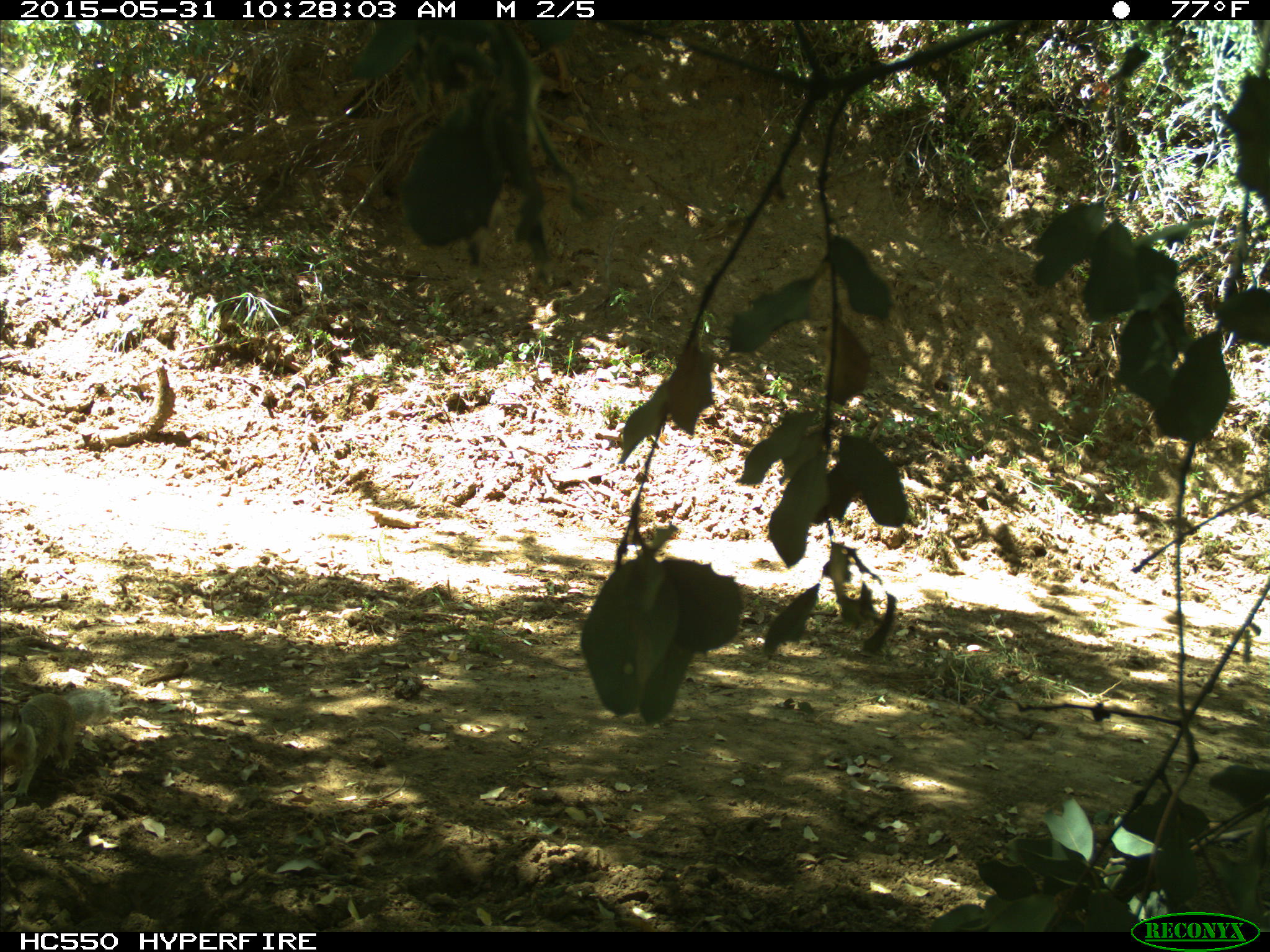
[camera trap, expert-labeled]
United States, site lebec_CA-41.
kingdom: Animalia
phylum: Chordata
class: Mammalia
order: Rodentia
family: Sciuridae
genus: Otospermophilus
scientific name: Otospermophilus beecheyi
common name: california ground squirrel